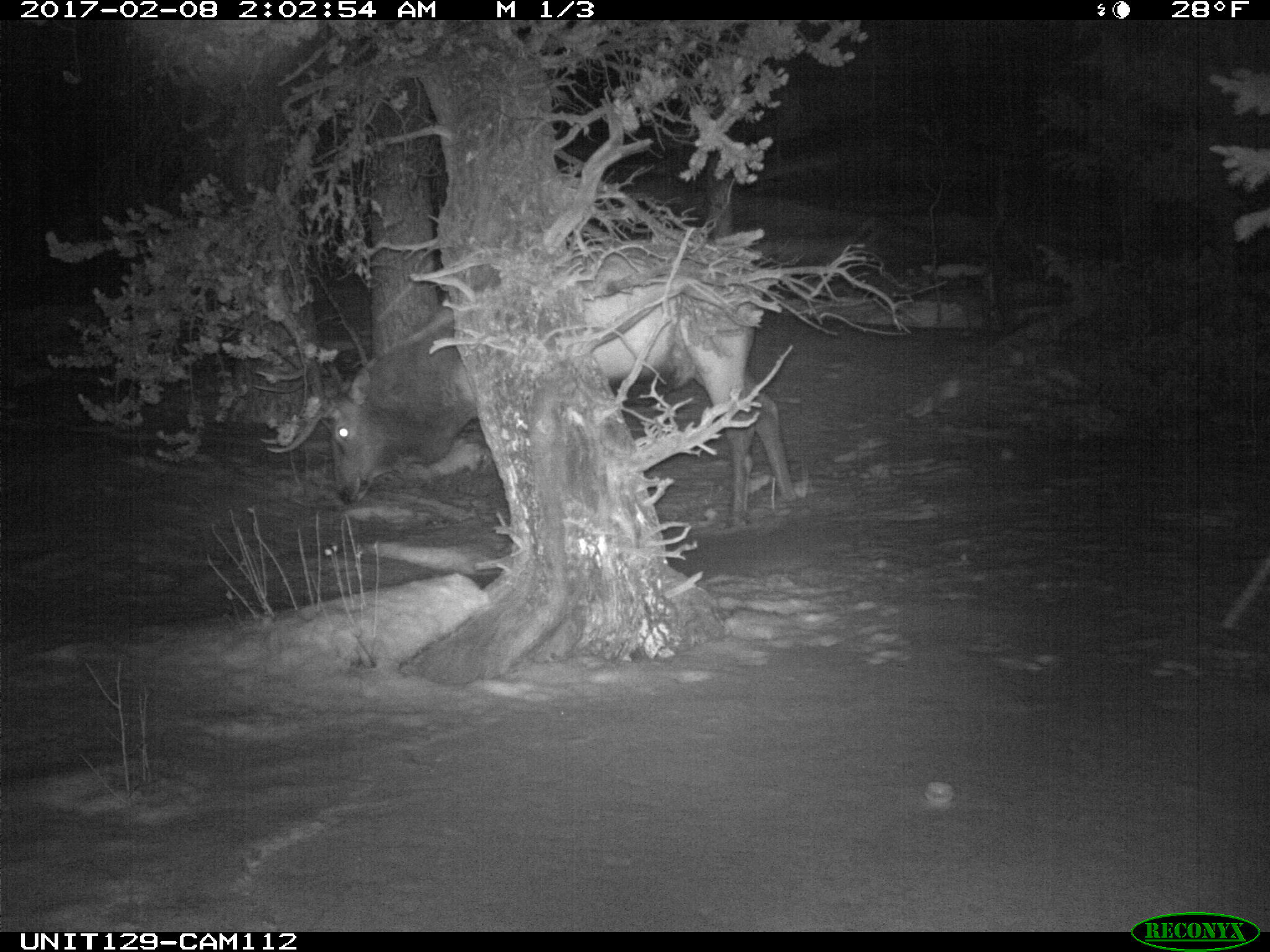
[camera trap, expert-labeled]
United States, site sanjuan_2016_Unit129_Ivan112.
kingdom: Animalia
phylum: Chordata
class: Mammalia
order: Artiodactyla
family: Cervidae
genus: Cervus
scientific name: Cervus elaphus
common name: red deer